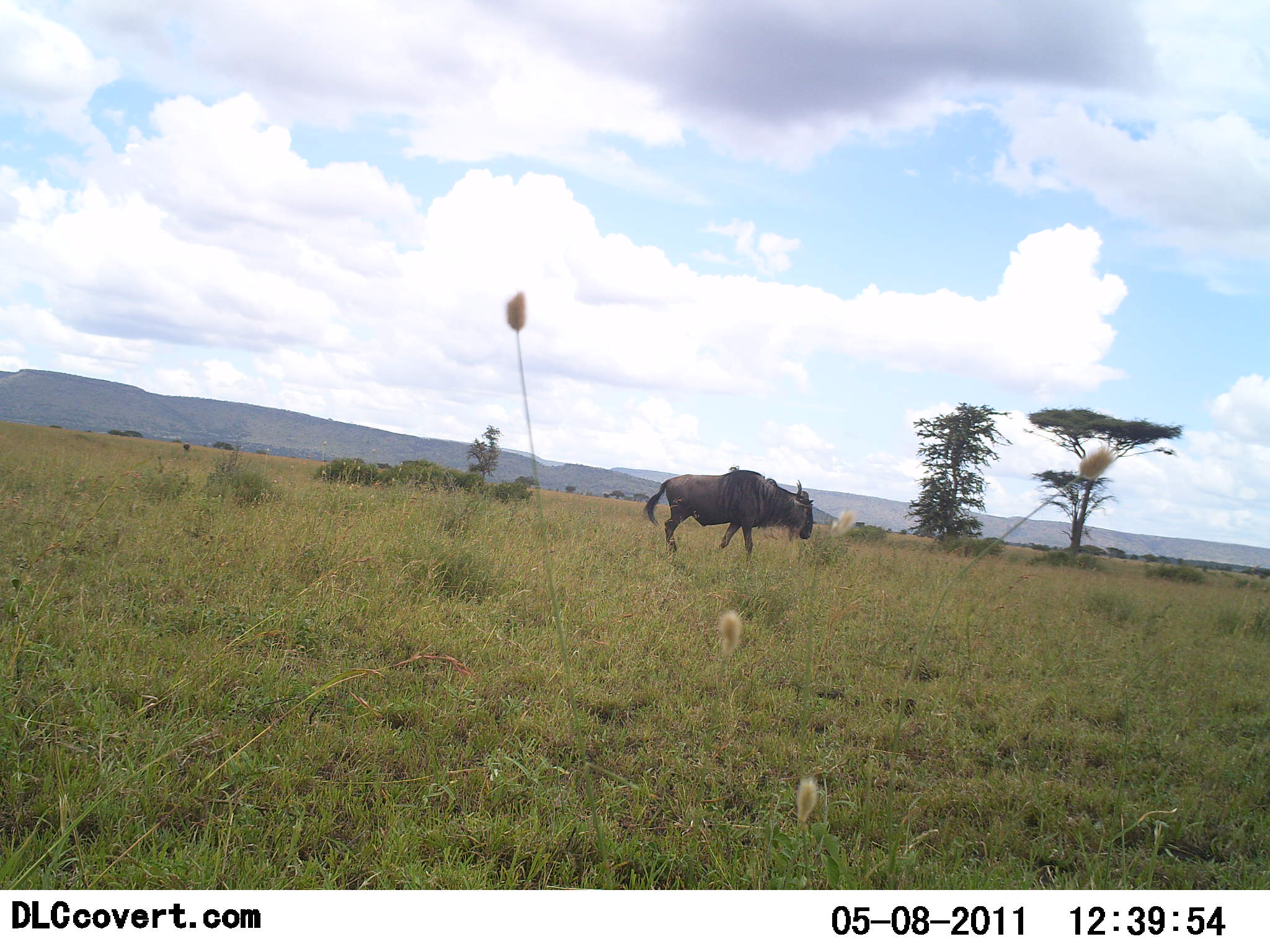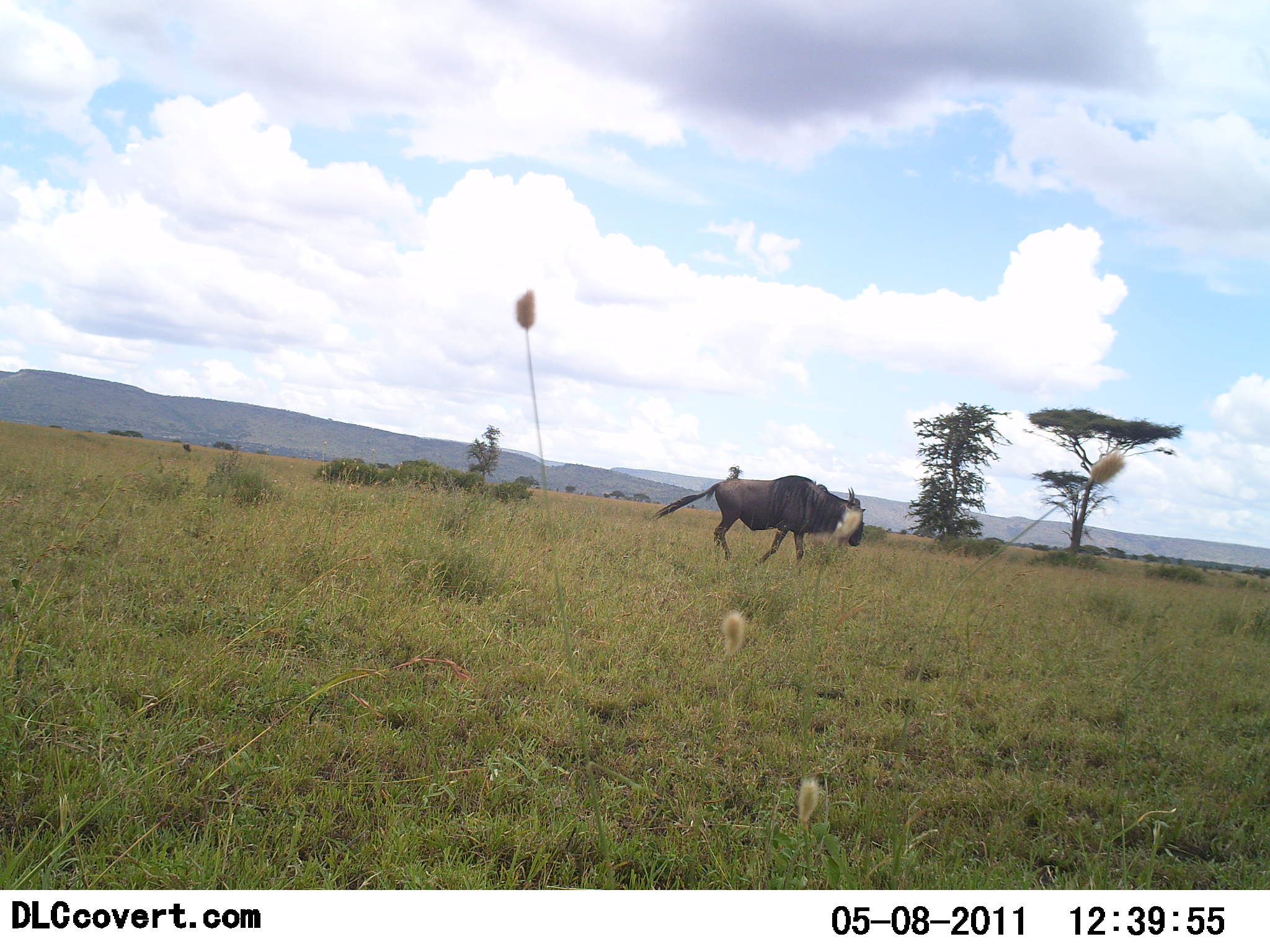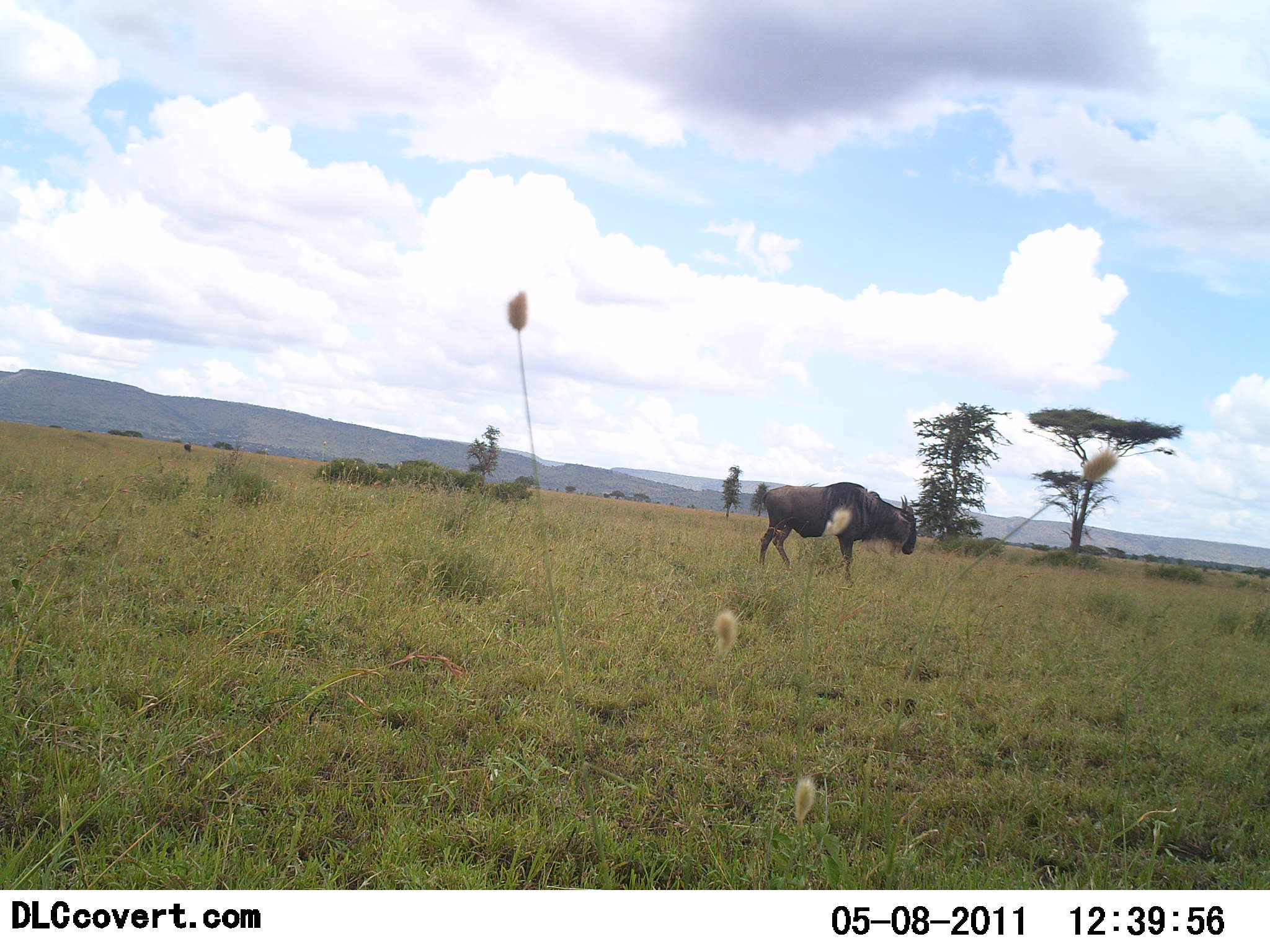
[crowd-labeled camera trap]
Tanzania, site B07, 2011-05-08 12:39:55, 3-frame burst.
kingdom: Animalia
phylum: Chordata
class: Mammalia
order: Artiodactyla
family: Bovidae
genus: Connochaetes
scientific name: Connochaetes taurinus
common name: blue wildebeest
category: wildebeest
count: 1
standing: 0%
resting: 0%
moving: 100%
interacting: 0%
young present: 0%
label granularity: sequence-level